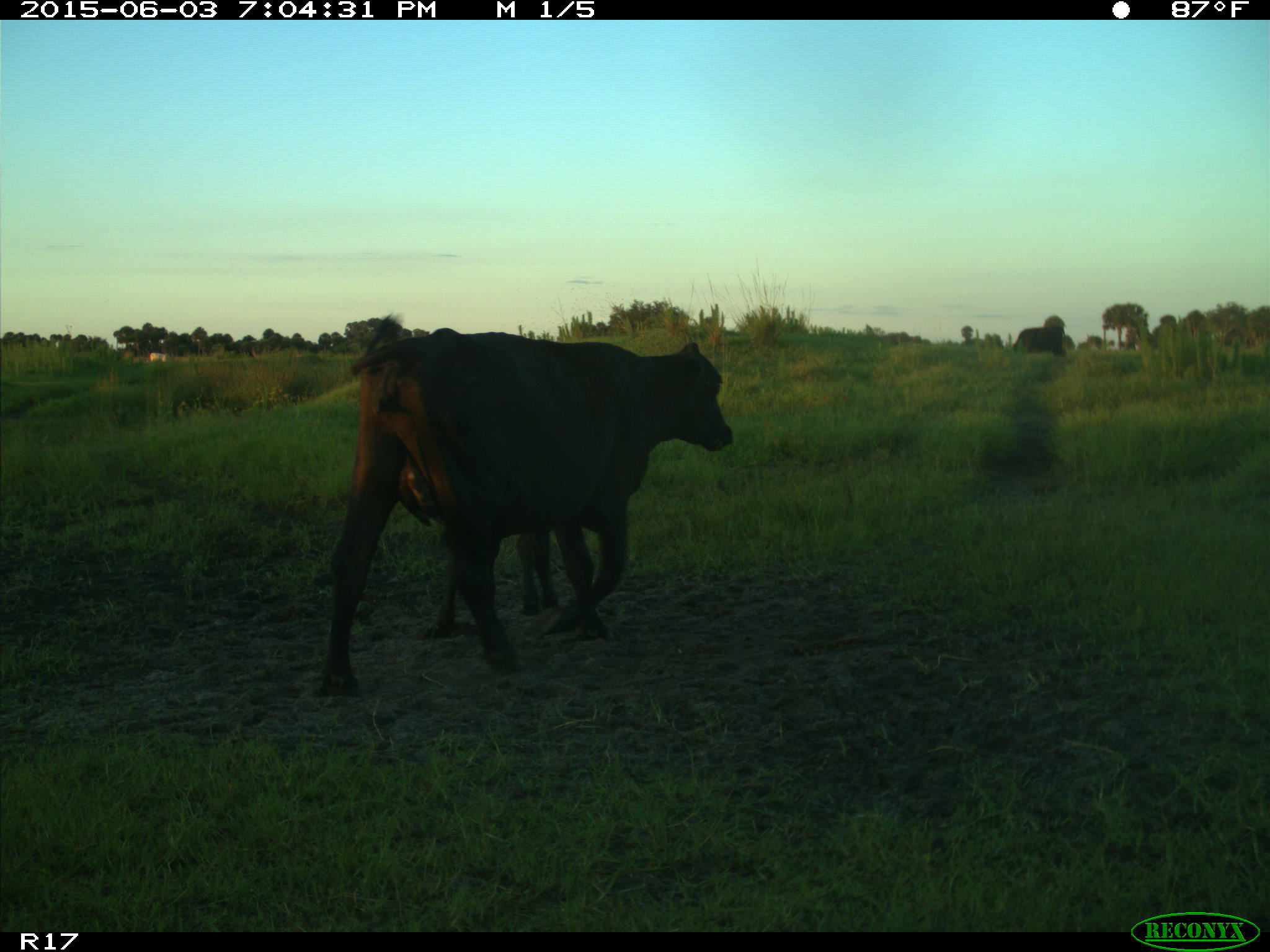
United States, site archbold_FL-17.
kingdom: Animalia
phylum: Chordata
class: Mammalia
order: Artiodactyla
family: Bovidae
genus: Bos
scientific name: Bos taurus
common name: domestic cow